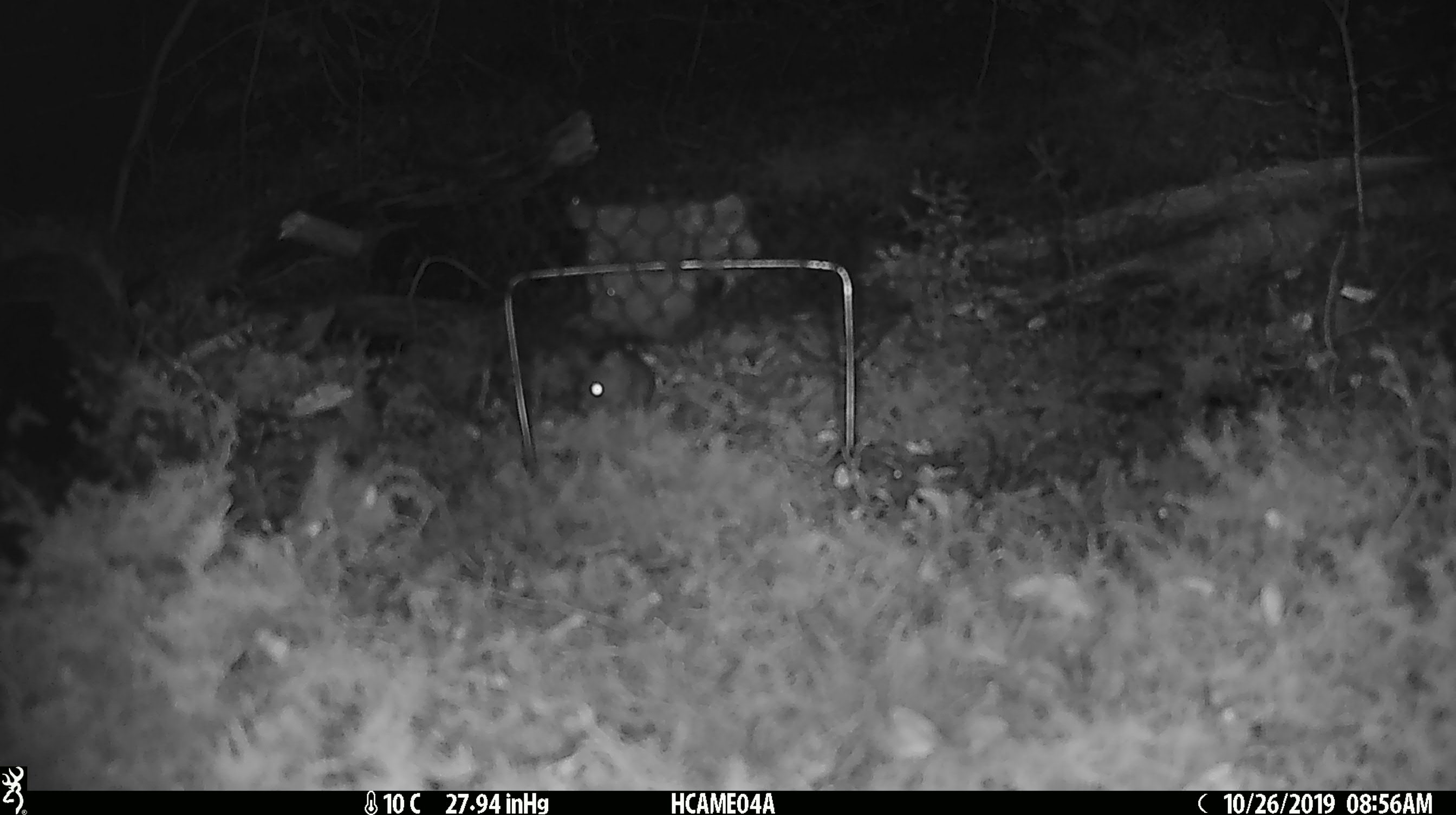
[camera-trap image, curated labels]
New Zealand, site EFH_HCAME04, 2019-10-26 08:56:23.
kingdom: Animalia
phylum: Chordata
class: Mammalia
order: Rodentia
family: Muridae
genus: Mus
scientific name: Mus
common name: mouse